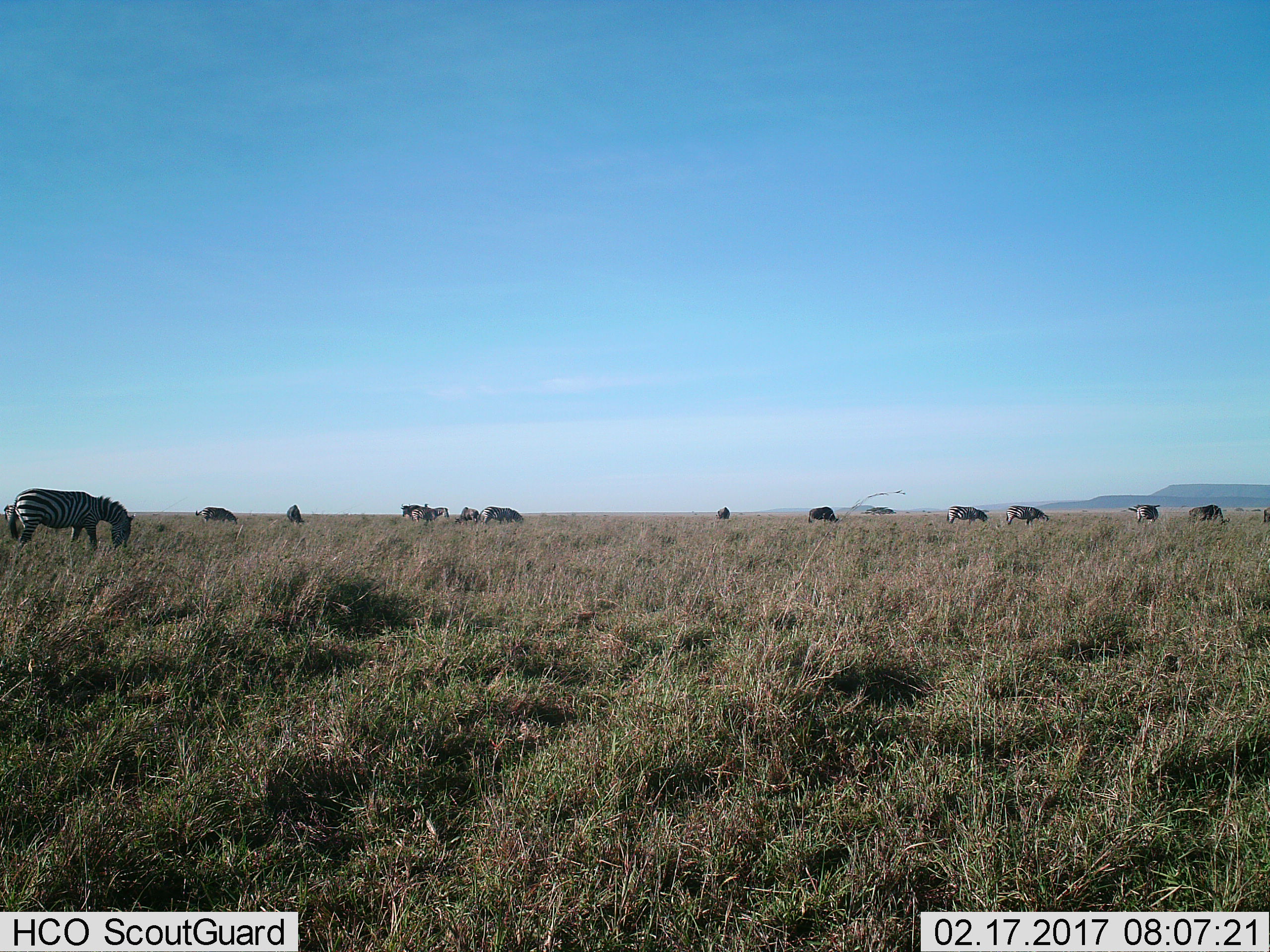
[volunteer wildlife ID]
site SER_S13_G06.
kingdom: Animalia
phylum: Chordata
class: Mammalia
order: Artiodactyla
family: Bovidae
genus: Connochaetes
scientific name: Connochaetes taurinus taurinus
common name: blue wildebeest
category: wildebeestblue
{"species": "wildebeestblue (blue wildebeest) (Connochaetes taurinus taurinus)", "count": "7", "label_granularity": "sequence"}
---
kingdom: Animalia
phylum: Chordata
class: Mammalia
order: Perissodactyla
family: Equidae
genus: Equus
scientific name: Equus quagga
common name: plains zebra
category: zebraplains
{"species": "zebraplains (plains zebra) (Equus quagga)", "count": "9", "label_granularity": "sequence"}